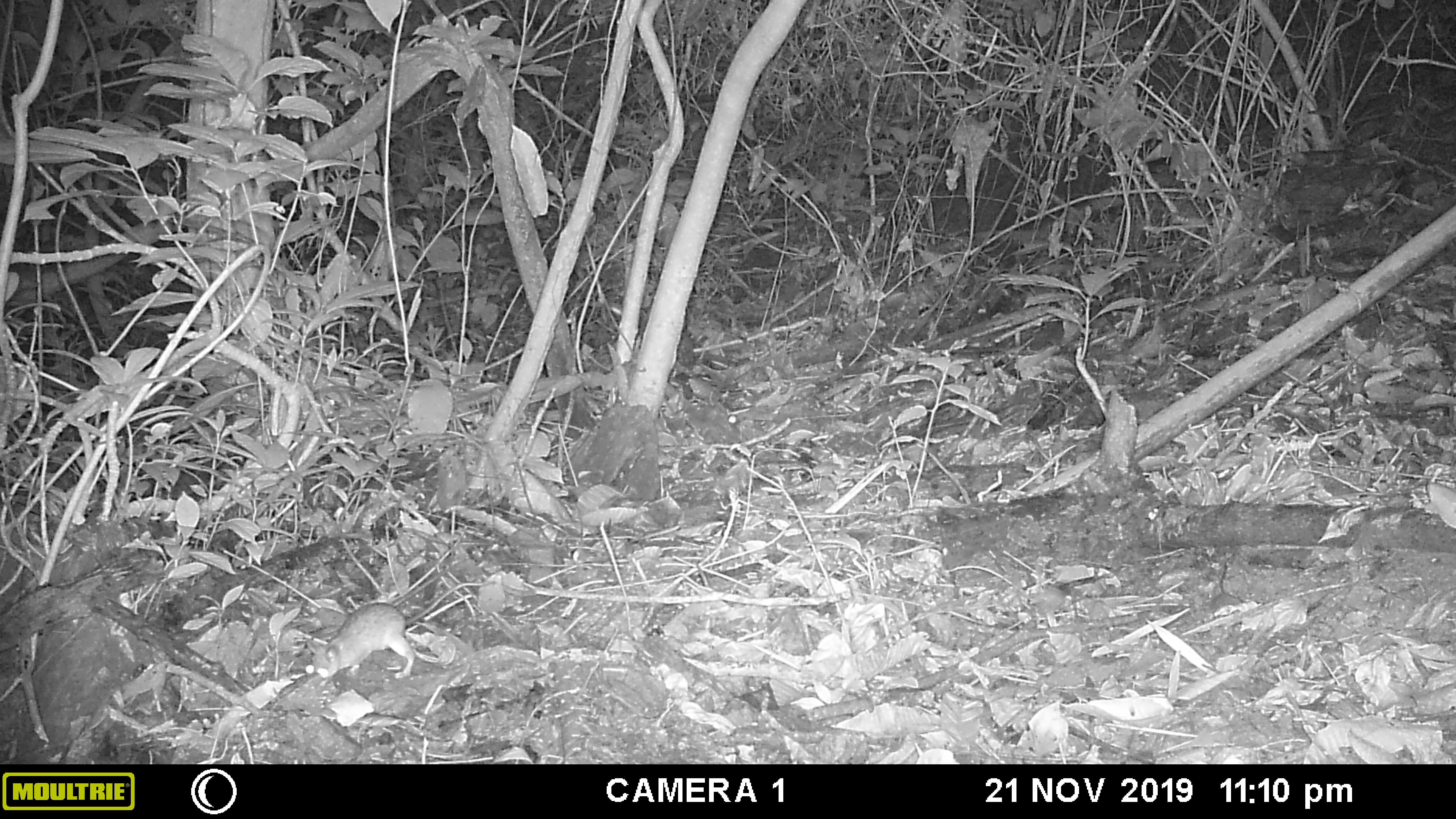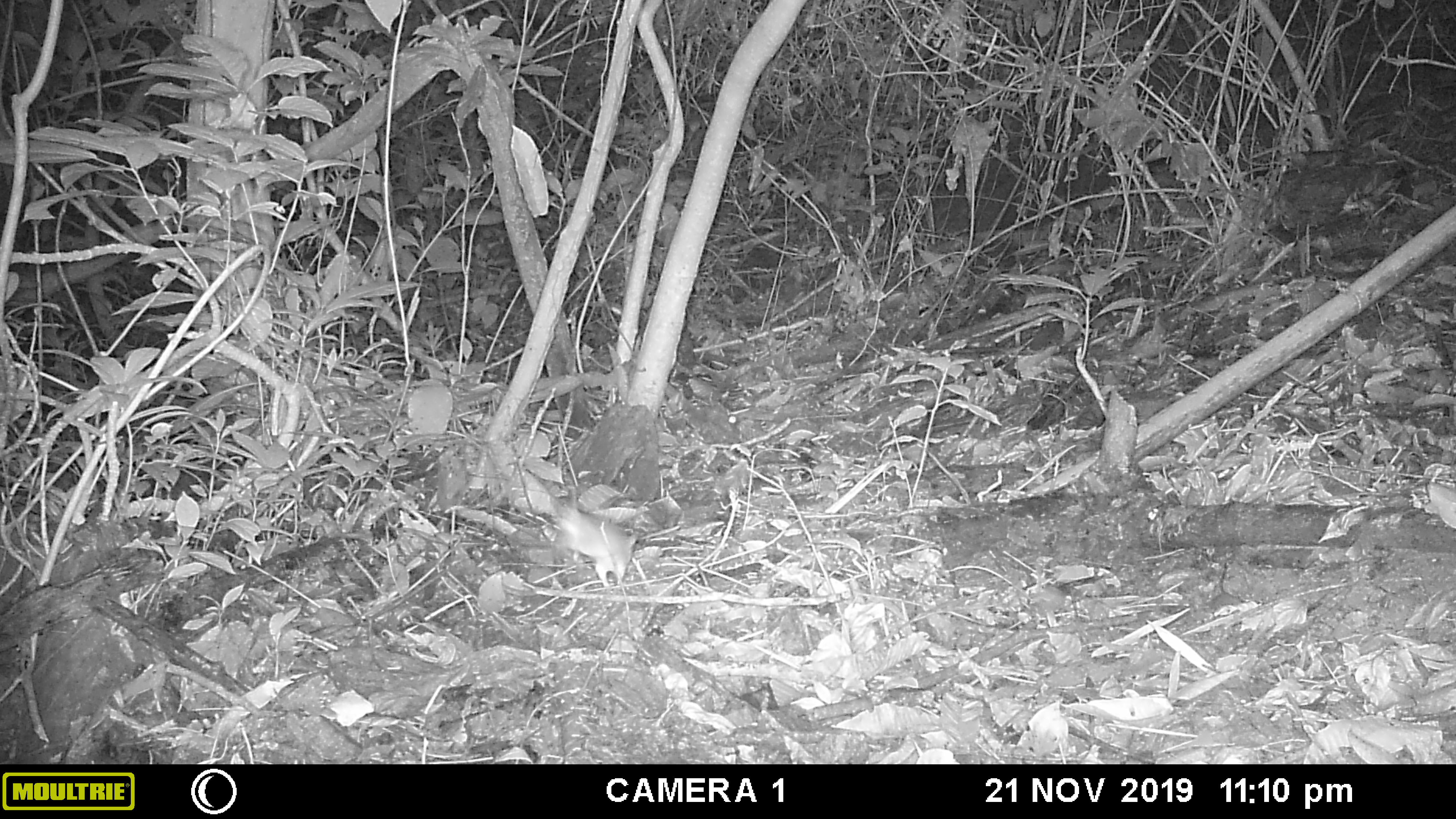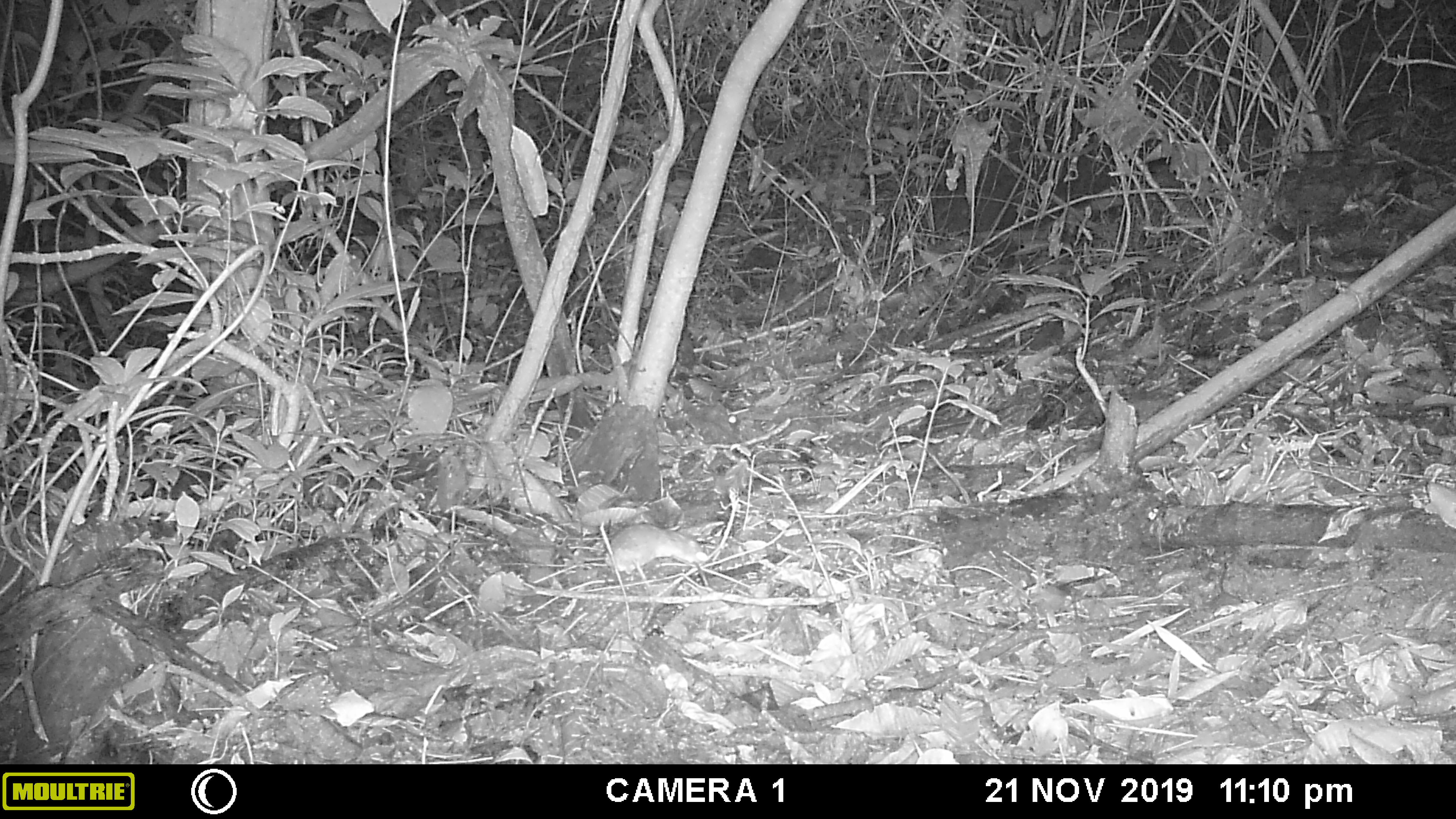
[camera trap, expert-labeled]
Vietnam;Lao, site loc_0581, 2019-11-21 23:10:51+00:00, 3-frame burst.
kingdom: Animalia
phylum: Chordata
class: Mammalia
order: Rodentia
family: Muridae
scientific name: Muridae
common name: old-world mice and rats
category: unidentified murid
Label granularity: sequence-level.